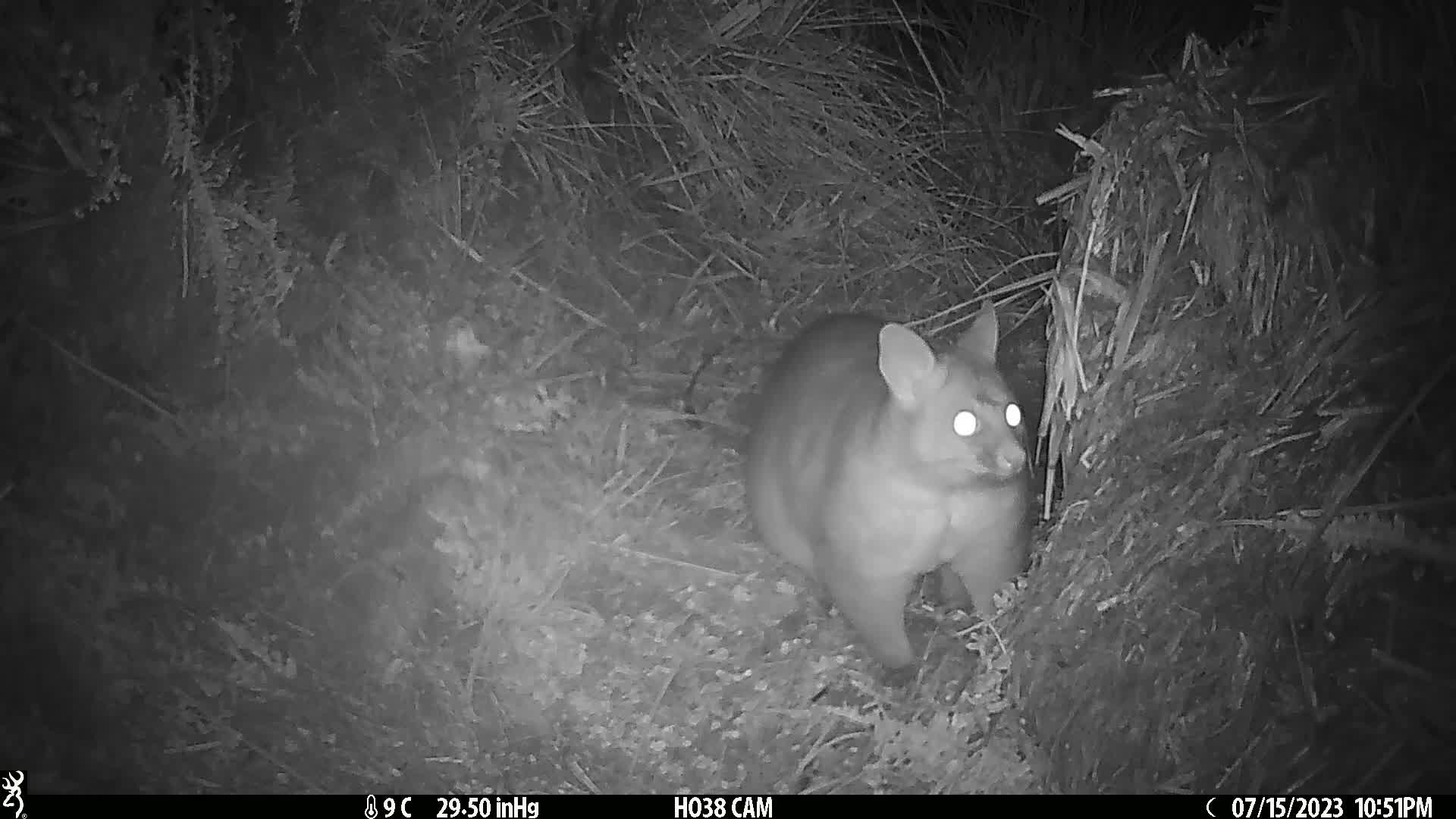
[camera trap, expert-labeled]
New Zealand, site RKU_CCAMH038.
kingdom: Animalia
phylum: Chordata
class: Mammalia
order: Diprotodontia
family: Phalangeridae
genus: Trichosurus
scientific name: Trichosurus vulpecula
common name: common brushtail possum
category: possum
Possum (common brushtail possum) (Trichosurus vulpecula).